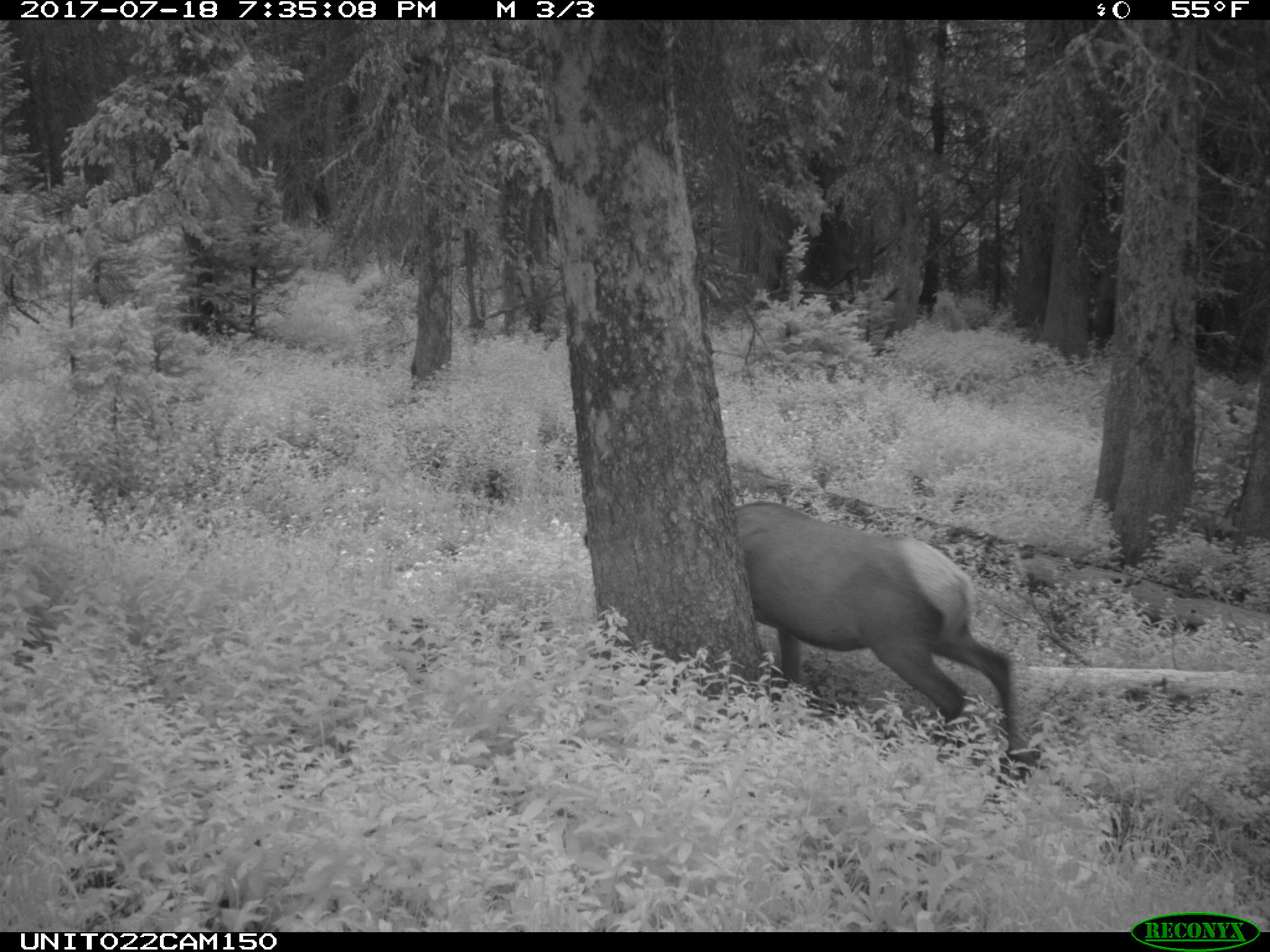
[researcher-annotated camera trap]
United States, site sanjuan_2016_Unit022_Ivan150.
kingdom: Animalia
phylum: Chordata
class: Mammalia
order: Artiodactyla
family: Cervidae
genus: Cervus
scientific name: Cervus elaphus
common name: red deer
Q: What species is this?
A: Cervus elaphus (red deer).